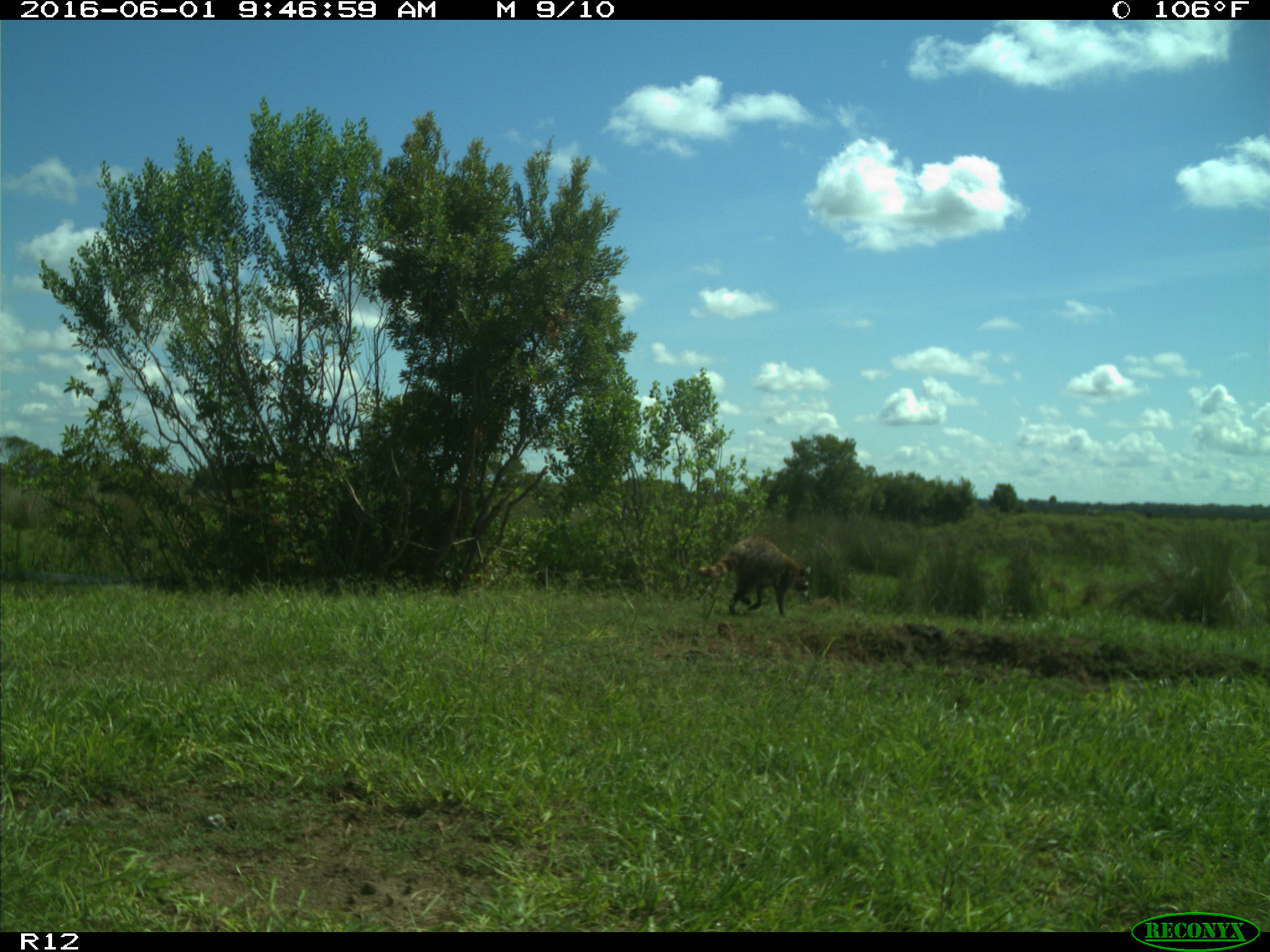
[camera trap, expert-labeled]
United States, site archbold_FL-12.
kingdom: Animalia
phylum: Chordata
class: Mammalia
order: Carnivora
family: Procyonidae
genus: Procyon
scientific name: Procyon lotor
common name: common raccoon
Procyon lotor (common raccoon).